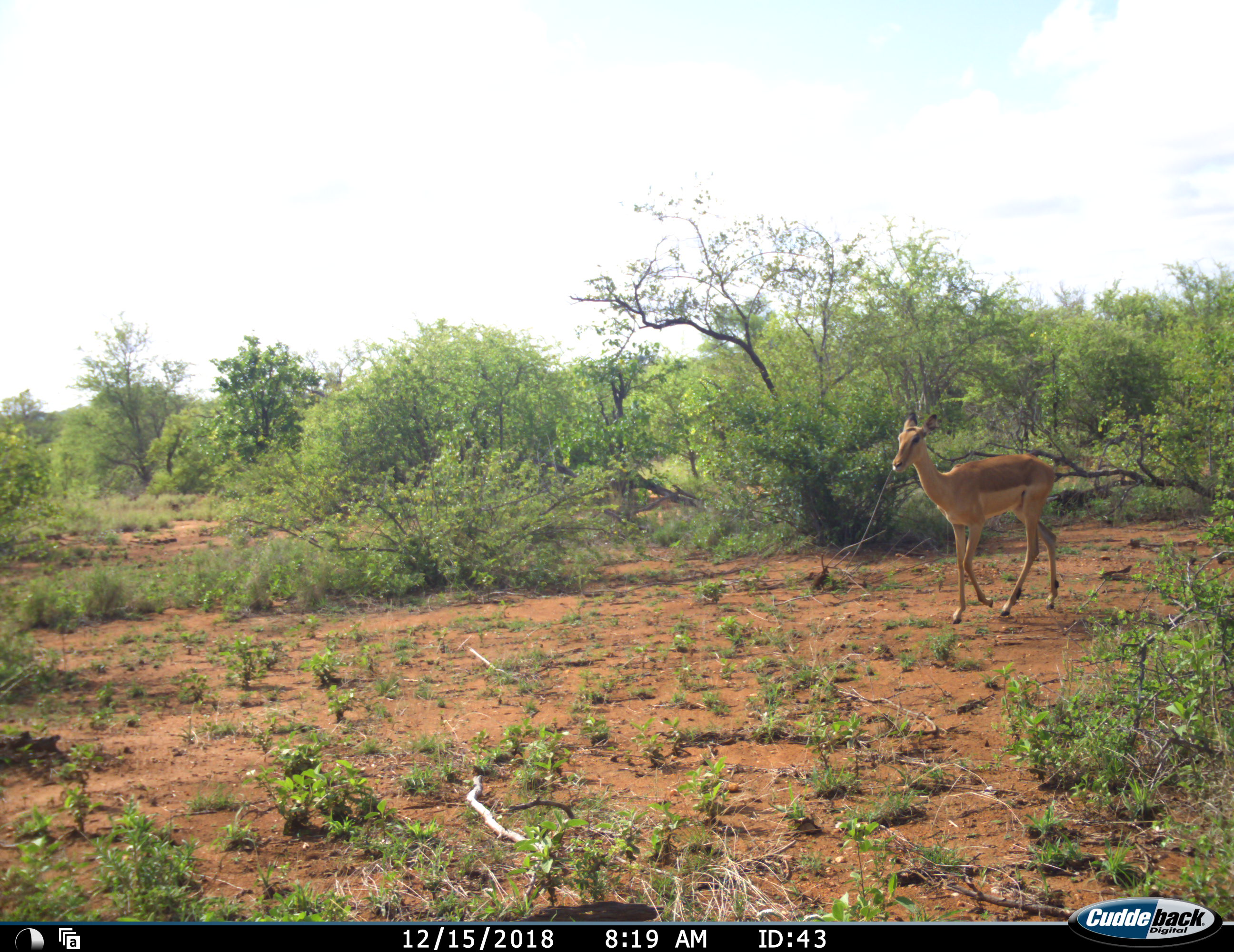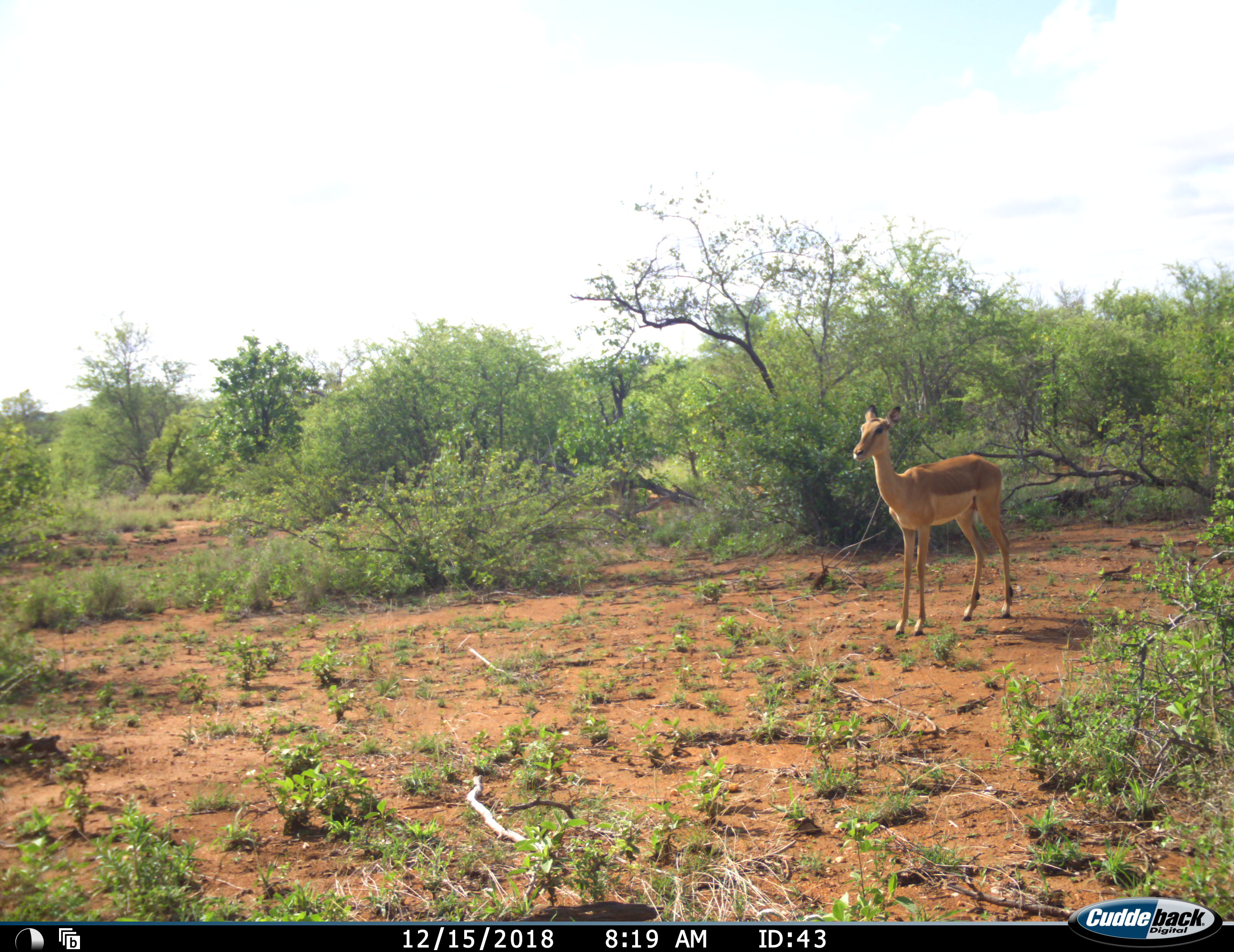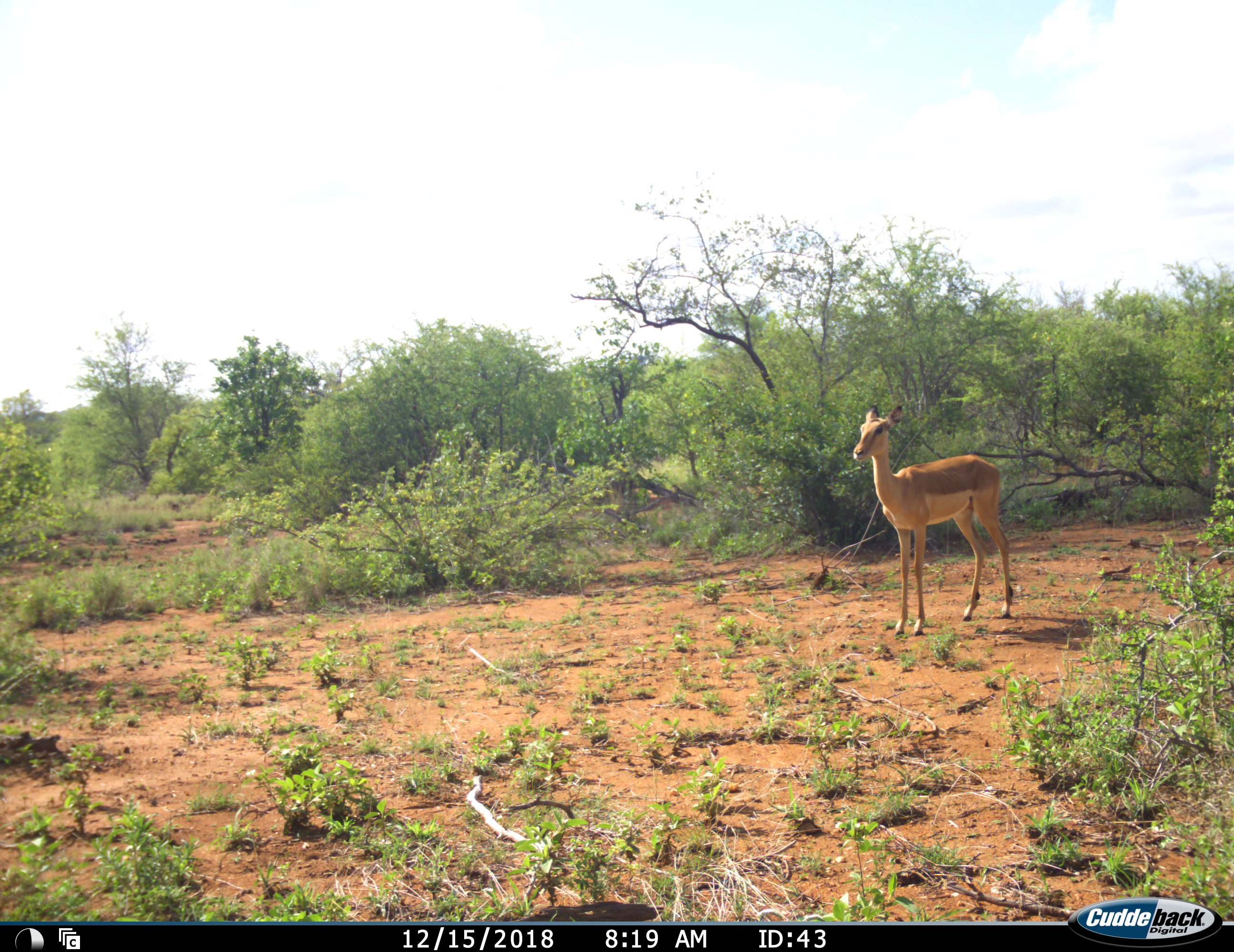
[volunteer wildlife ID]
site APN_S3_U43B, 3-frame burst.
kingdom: Animalia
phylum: Chordata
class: Mammalia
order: Artiodactyla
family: Bovidae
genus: Aepyceros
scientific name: Aepyceros melampus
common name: impala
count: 1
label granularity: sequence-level